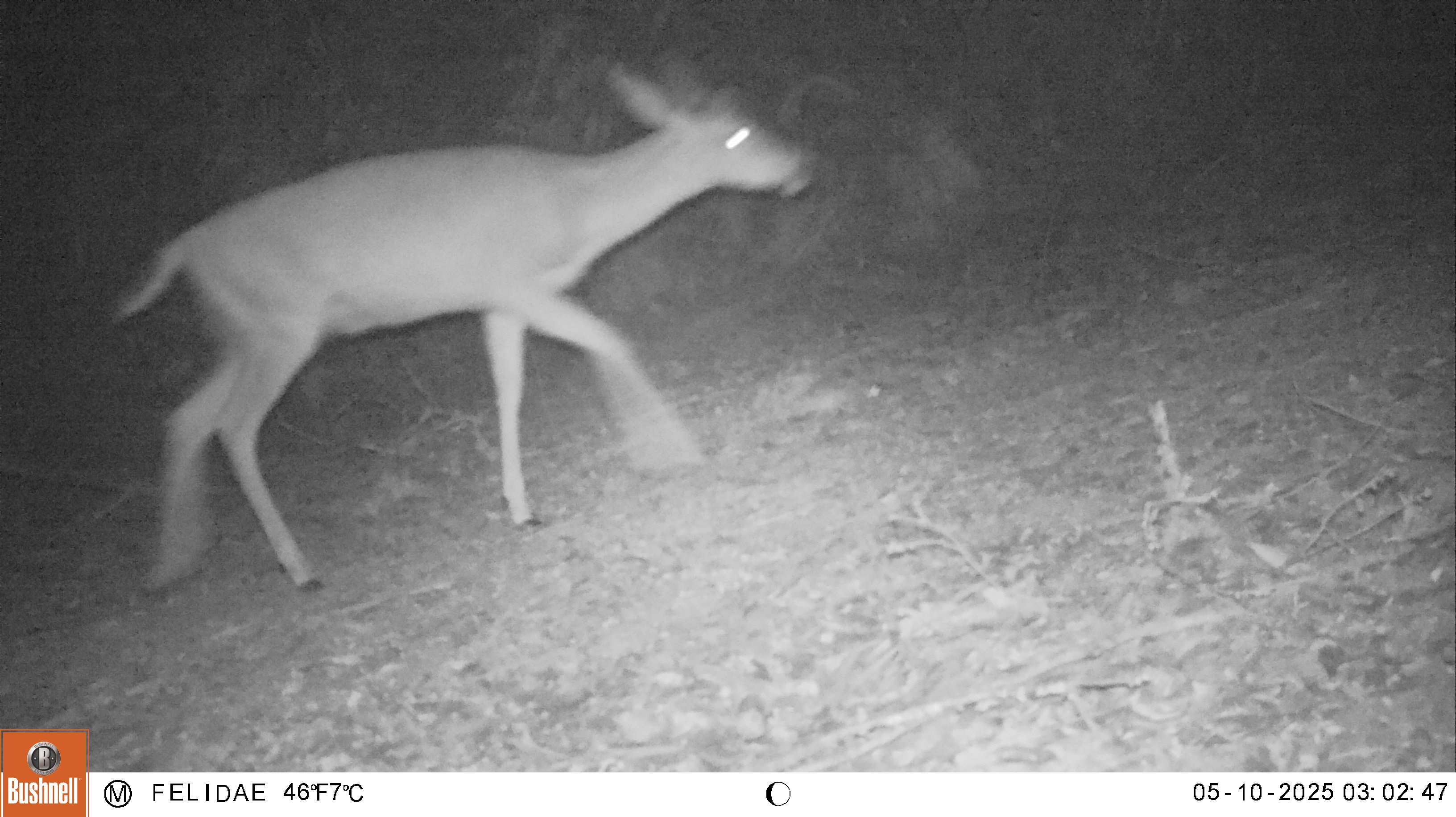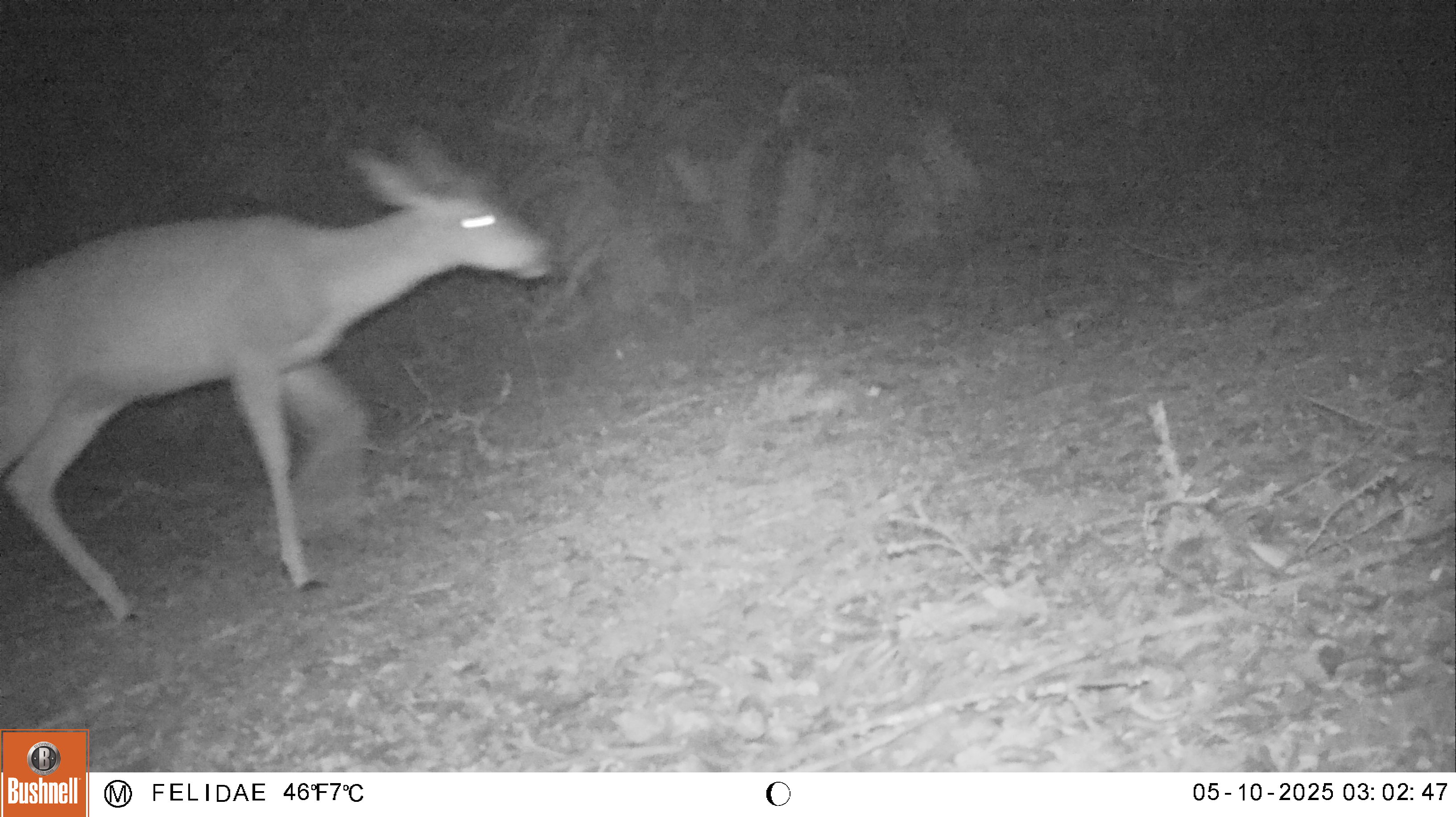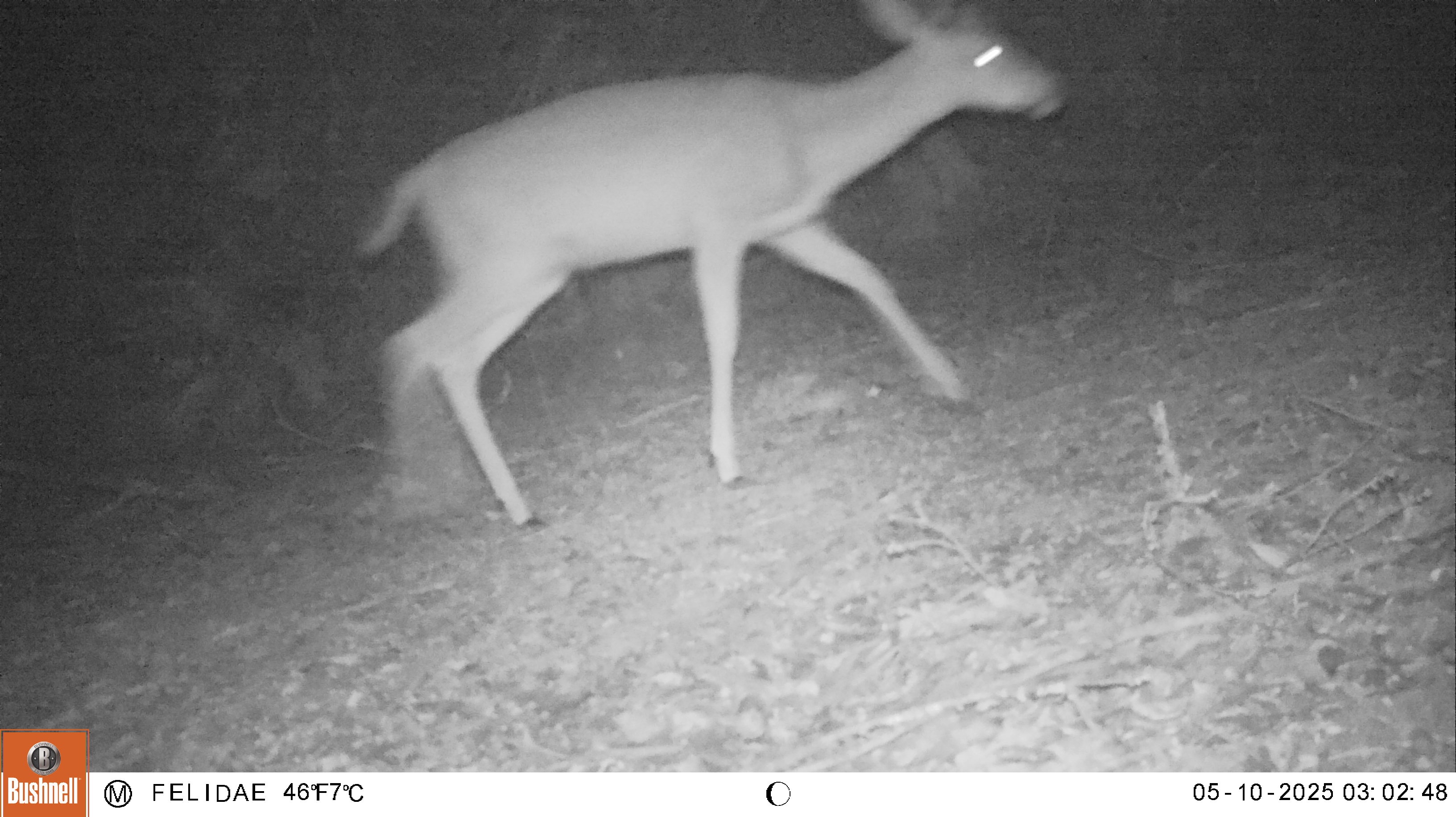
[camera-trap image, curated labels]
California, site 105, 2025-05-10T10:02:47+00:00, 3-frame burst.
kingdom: Animalia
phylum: Chordata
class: Mammalia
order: Artiodactyla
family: Cervidae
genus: Odocoileus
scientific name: Odocoileus hemionus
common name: mule deer